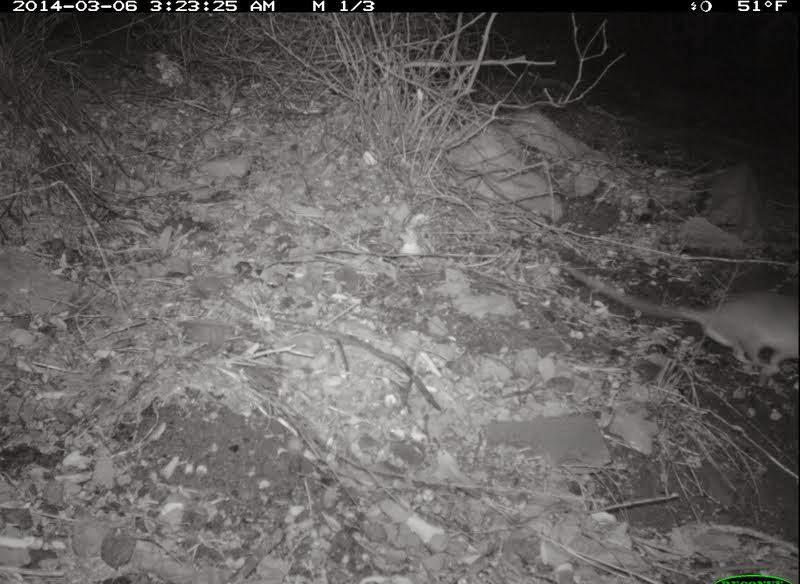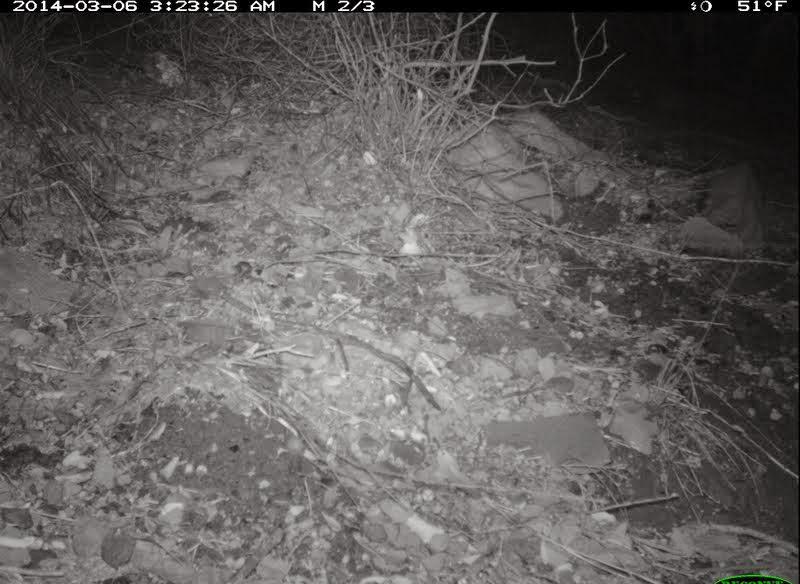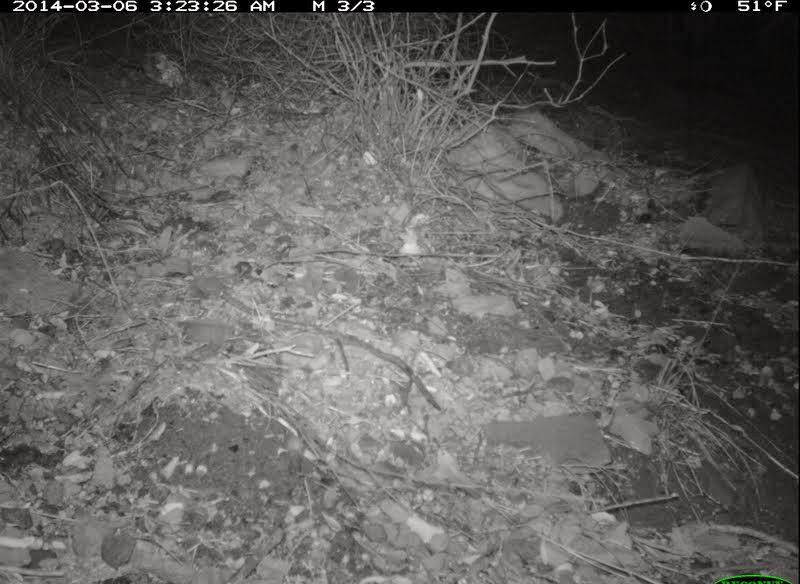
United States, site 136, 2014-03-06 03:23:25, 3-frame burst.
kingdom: Animalia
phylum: Chordata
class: Mammalia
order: Rodentia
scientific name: Rodentia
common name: rodent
Rodent (Rodentia).